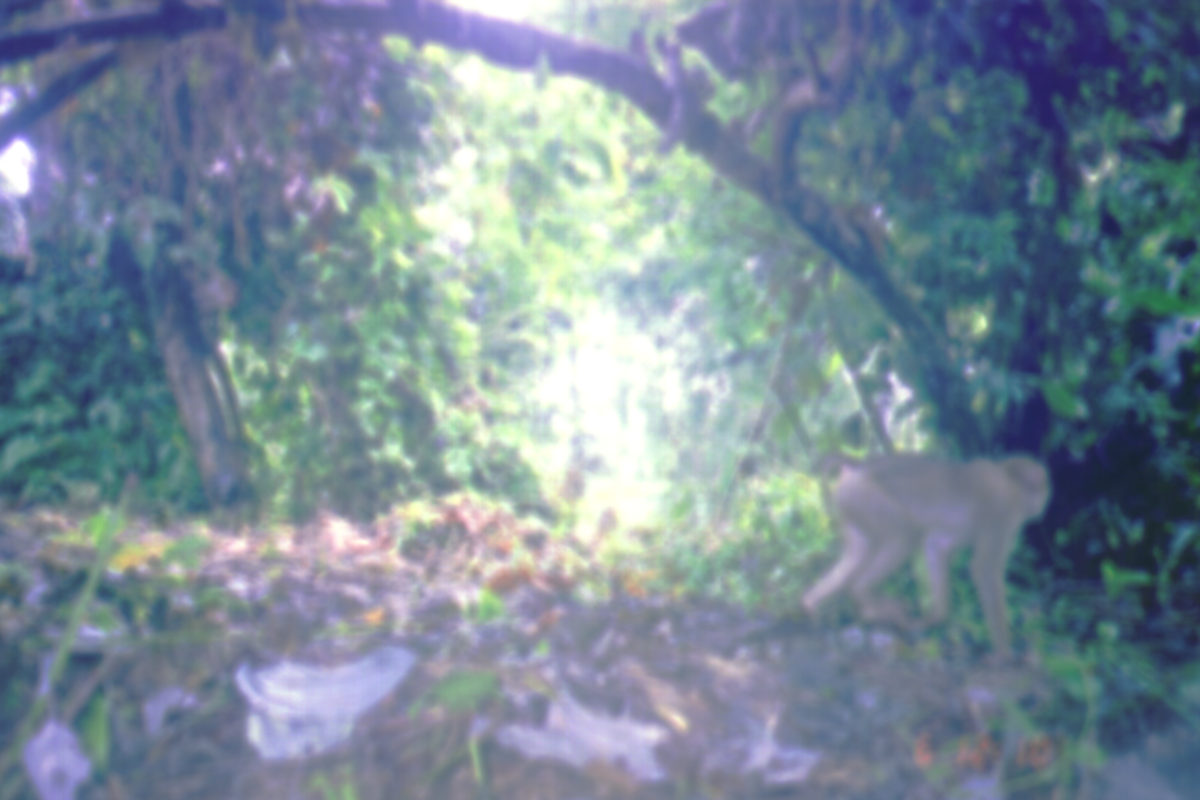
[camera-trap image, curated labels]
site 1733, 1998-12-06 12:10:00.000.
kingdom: Animalia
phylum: Chordata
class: Mammalia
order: Primates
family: Cercopithecidae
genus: Macaca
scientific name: Macaca nemestrina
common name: southern pig-tailed macaque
Macaca nemestrina (southern pig-tailed macaque), count 1.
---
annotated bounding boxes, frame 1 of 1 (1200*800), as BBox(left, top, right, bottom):
macaca nemestrina: BBox(798, 450, 1052, 666)